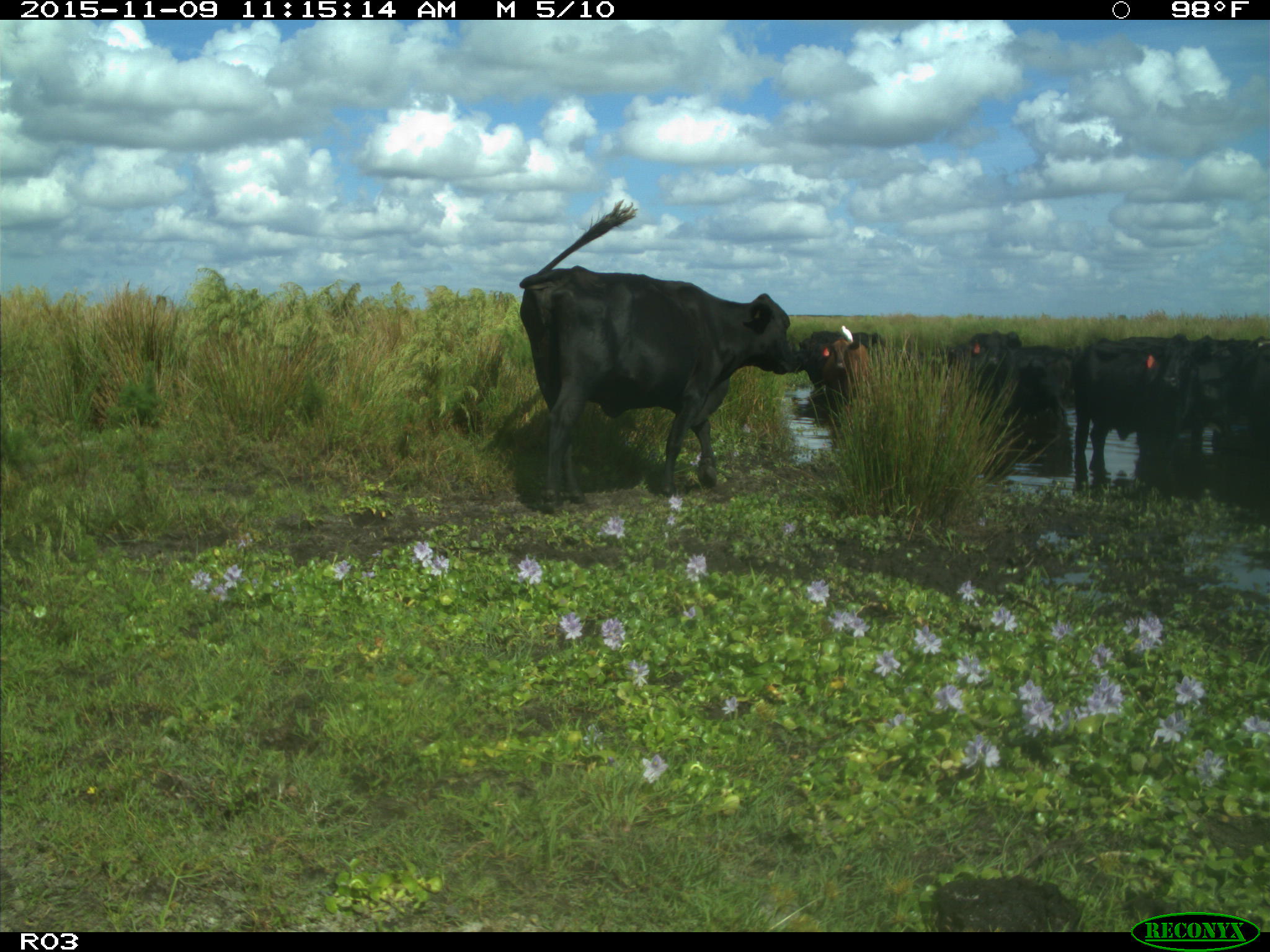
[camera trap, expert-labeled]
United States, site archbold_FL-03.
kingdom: Animalia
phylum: Chordata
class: Mammalia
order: Artiodactyla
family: Bovidae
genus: Bos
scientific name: Bos taurus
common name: domestic cow